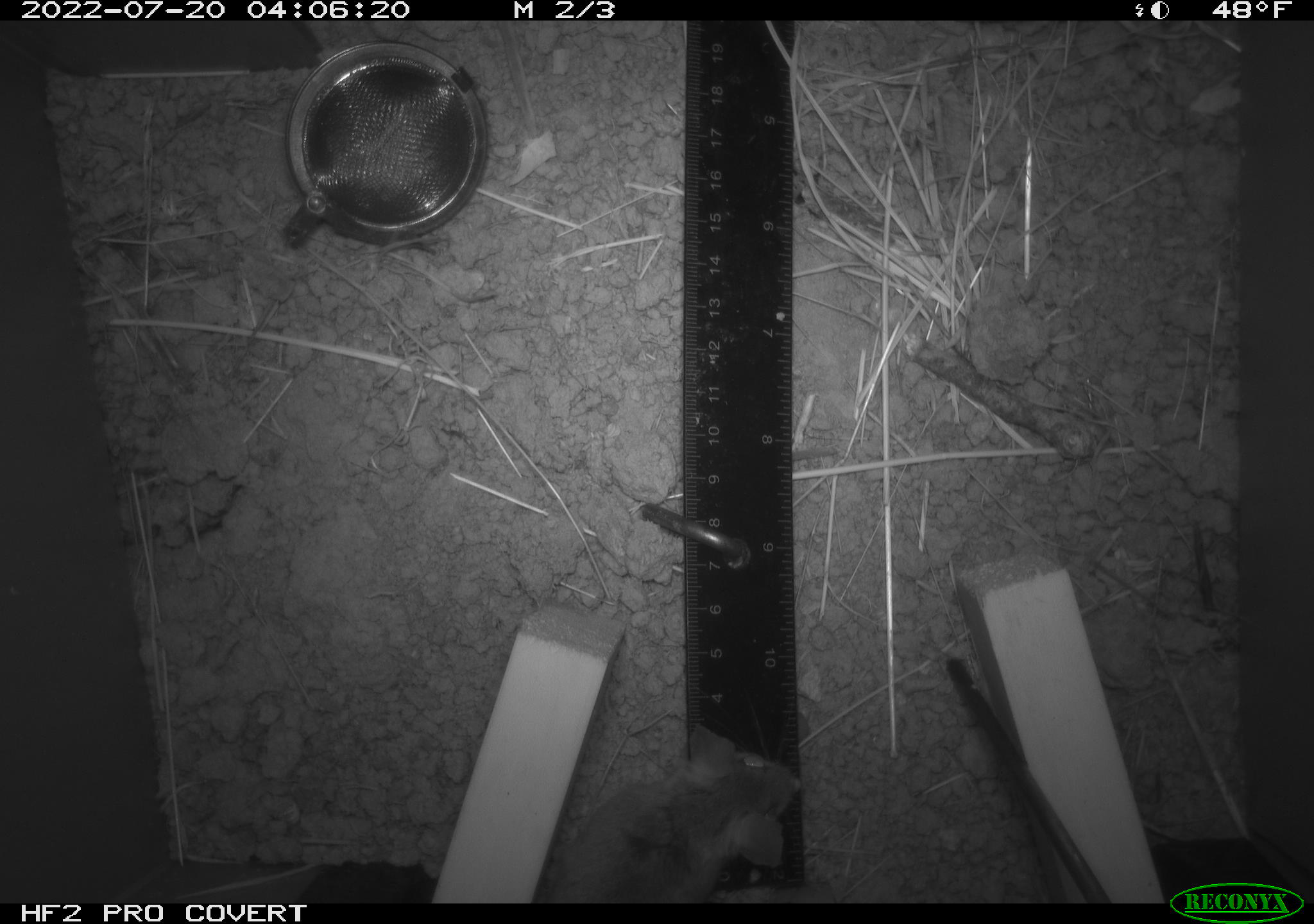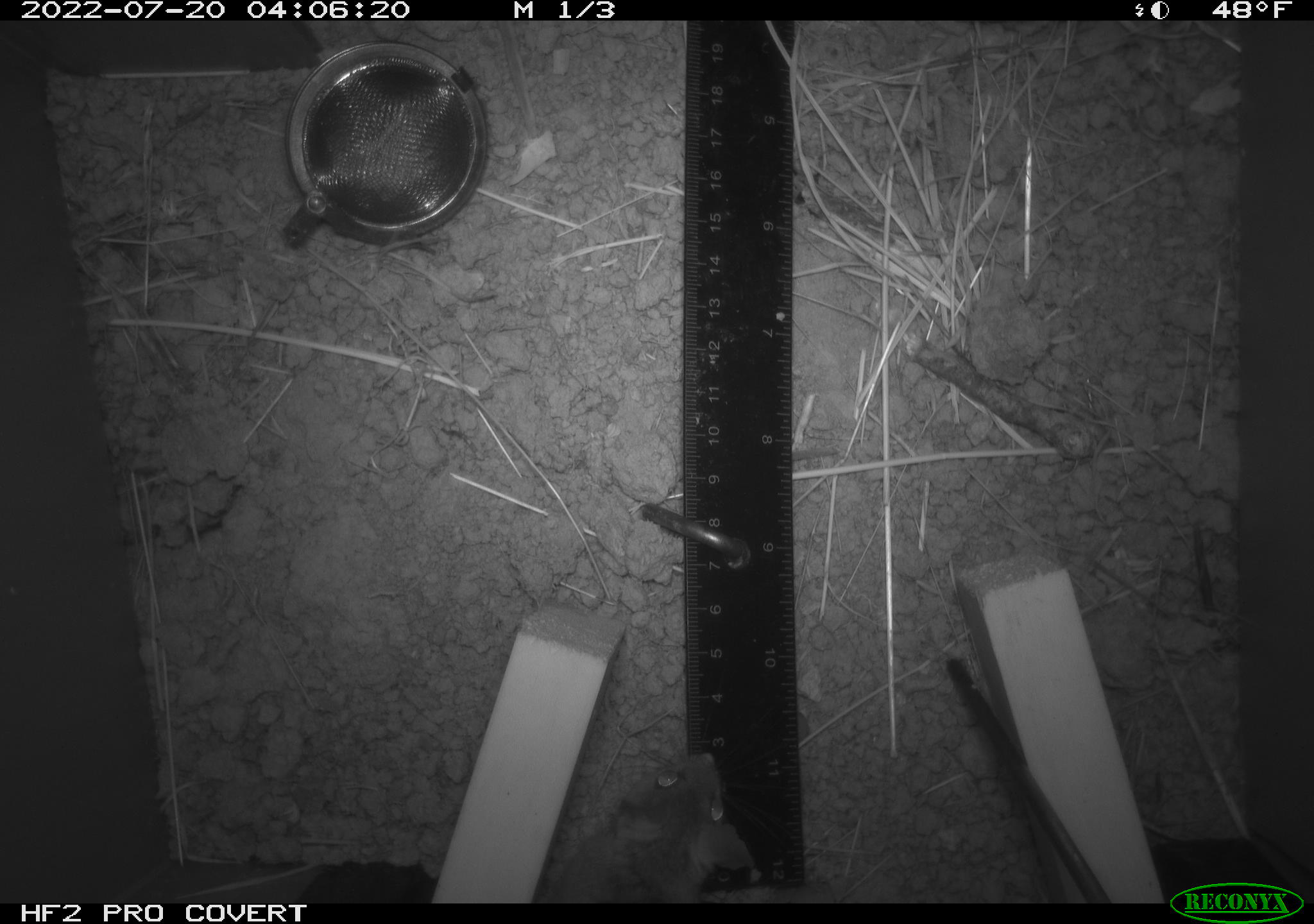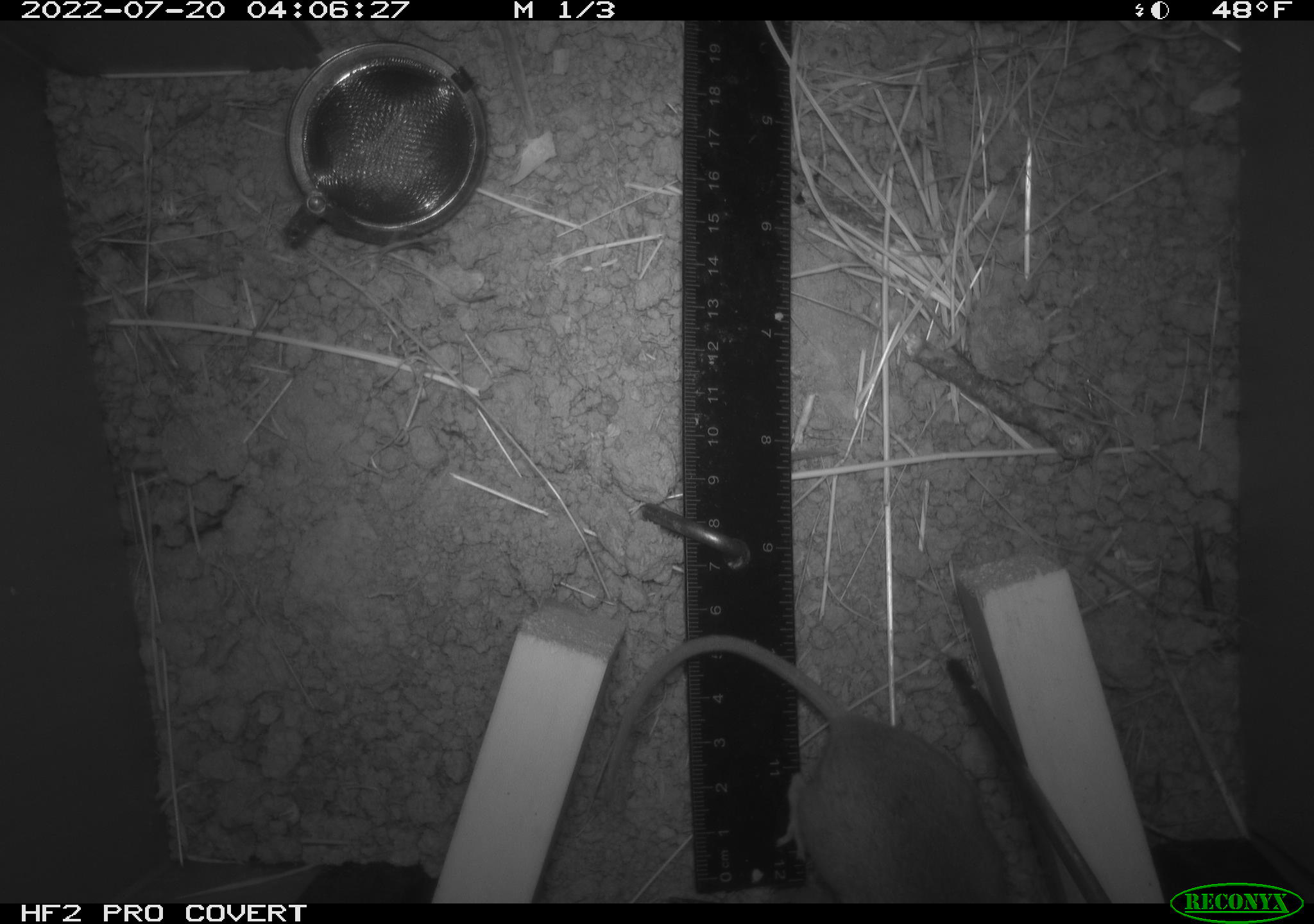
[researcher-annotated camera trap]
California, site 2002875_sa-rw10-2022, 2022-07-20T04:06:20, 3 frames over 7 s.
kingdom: Animalia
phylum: Chordata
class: Mammalia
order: Rodentia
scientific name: Rodentia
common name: mouse species